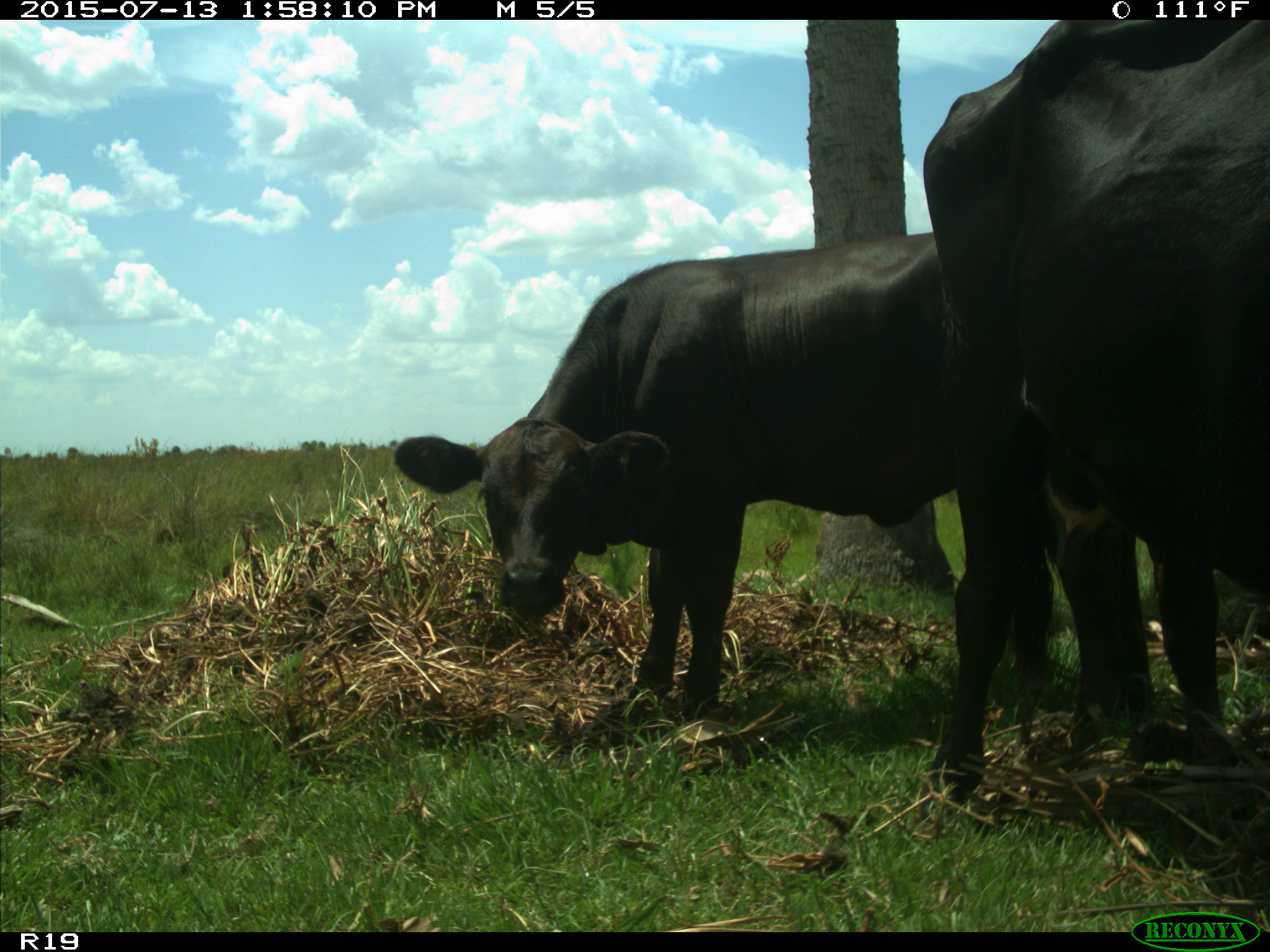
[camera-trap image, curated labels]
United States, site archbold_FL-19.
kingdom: Animalia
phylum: Chordata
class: Mammalia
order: Artiodactyla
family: Bovidae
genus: Bos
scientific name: Bos taurus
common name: domestic cow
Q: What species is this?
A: Bos taurus (domestic cow).